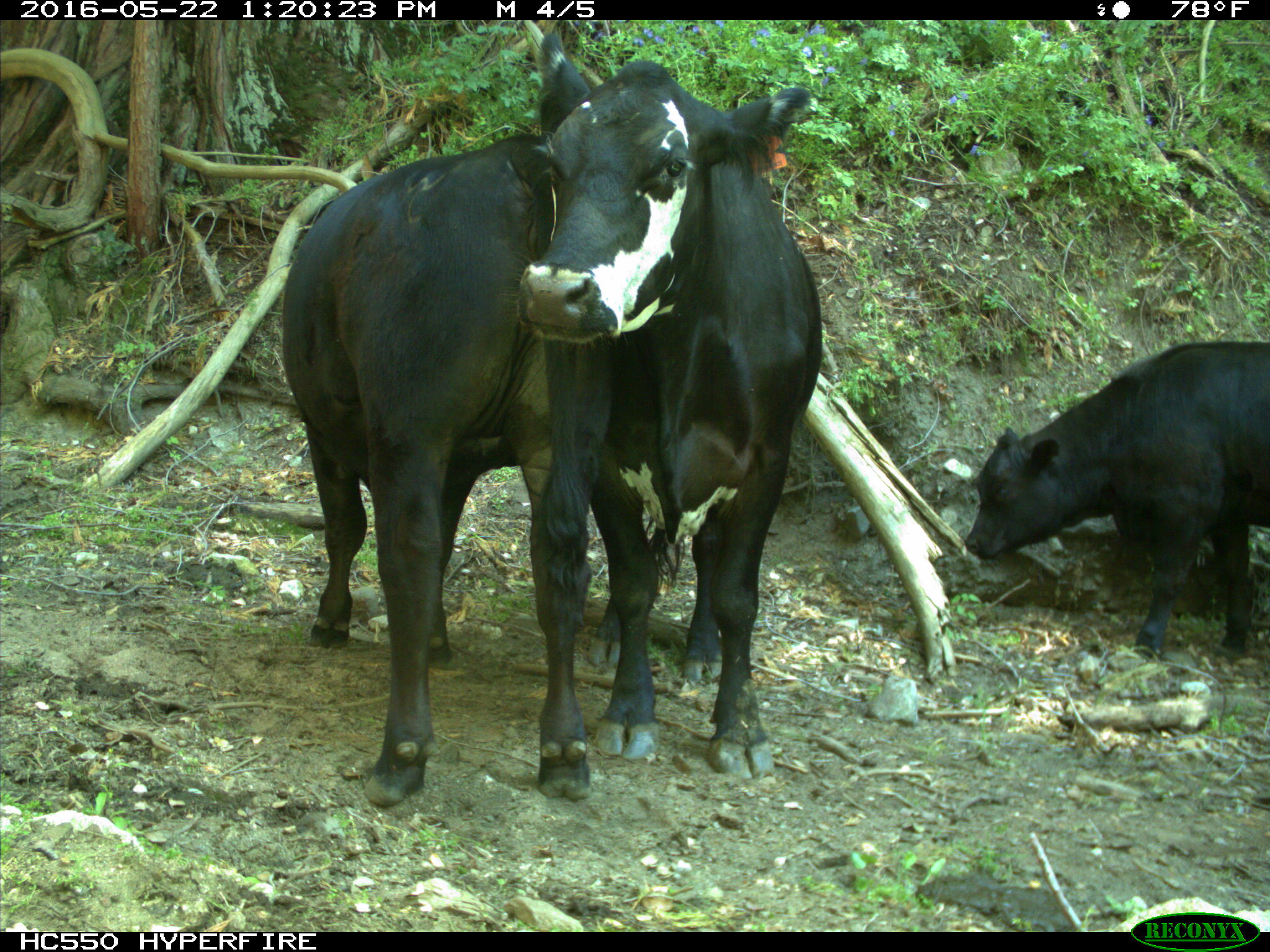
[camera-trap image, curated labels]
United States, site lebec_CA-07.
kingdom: Animalia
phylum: Chordata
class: Mammalia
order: Artiodactyla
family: Bovidae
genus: Bos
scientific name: Bos taurus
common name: domestic cow